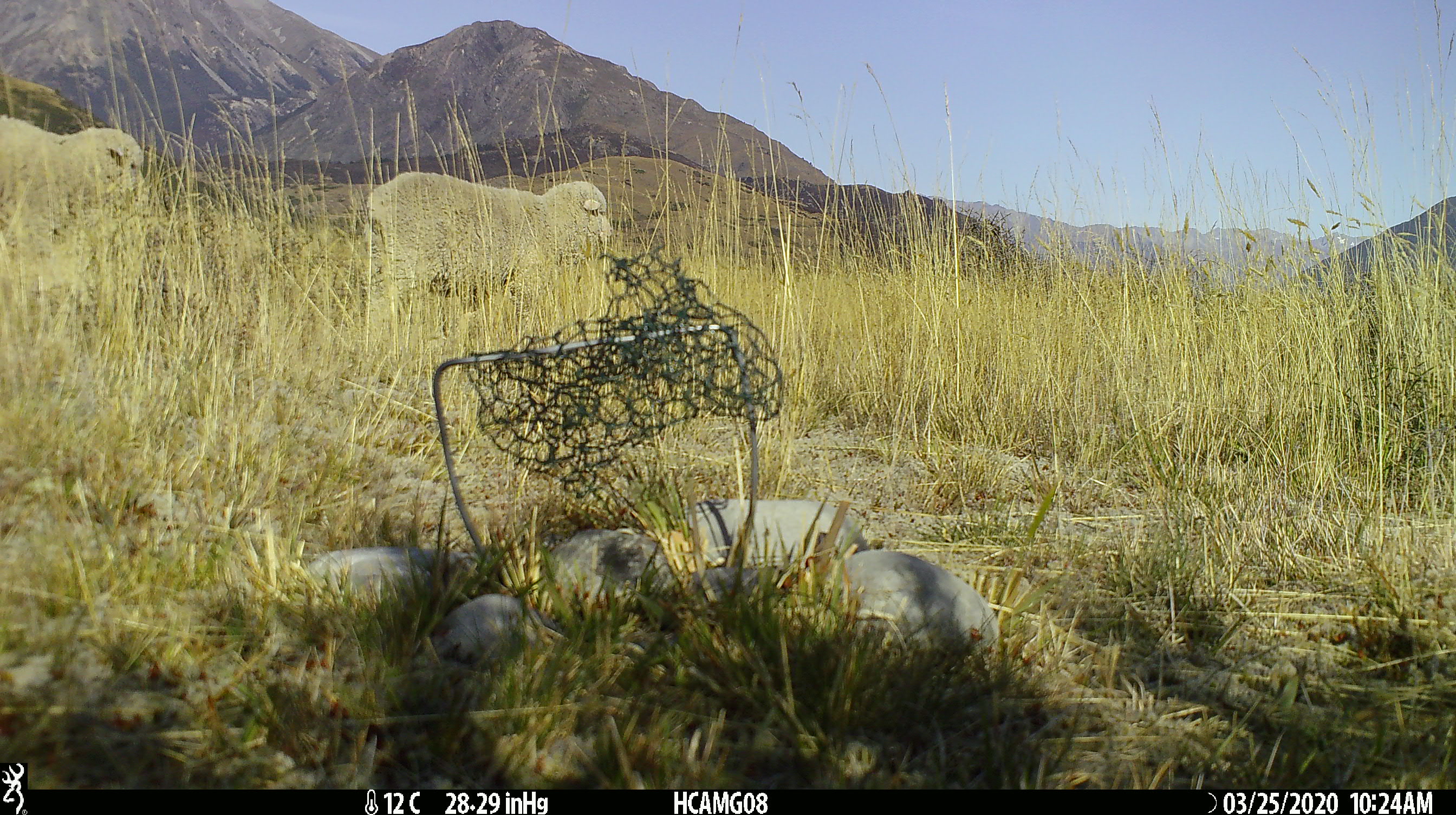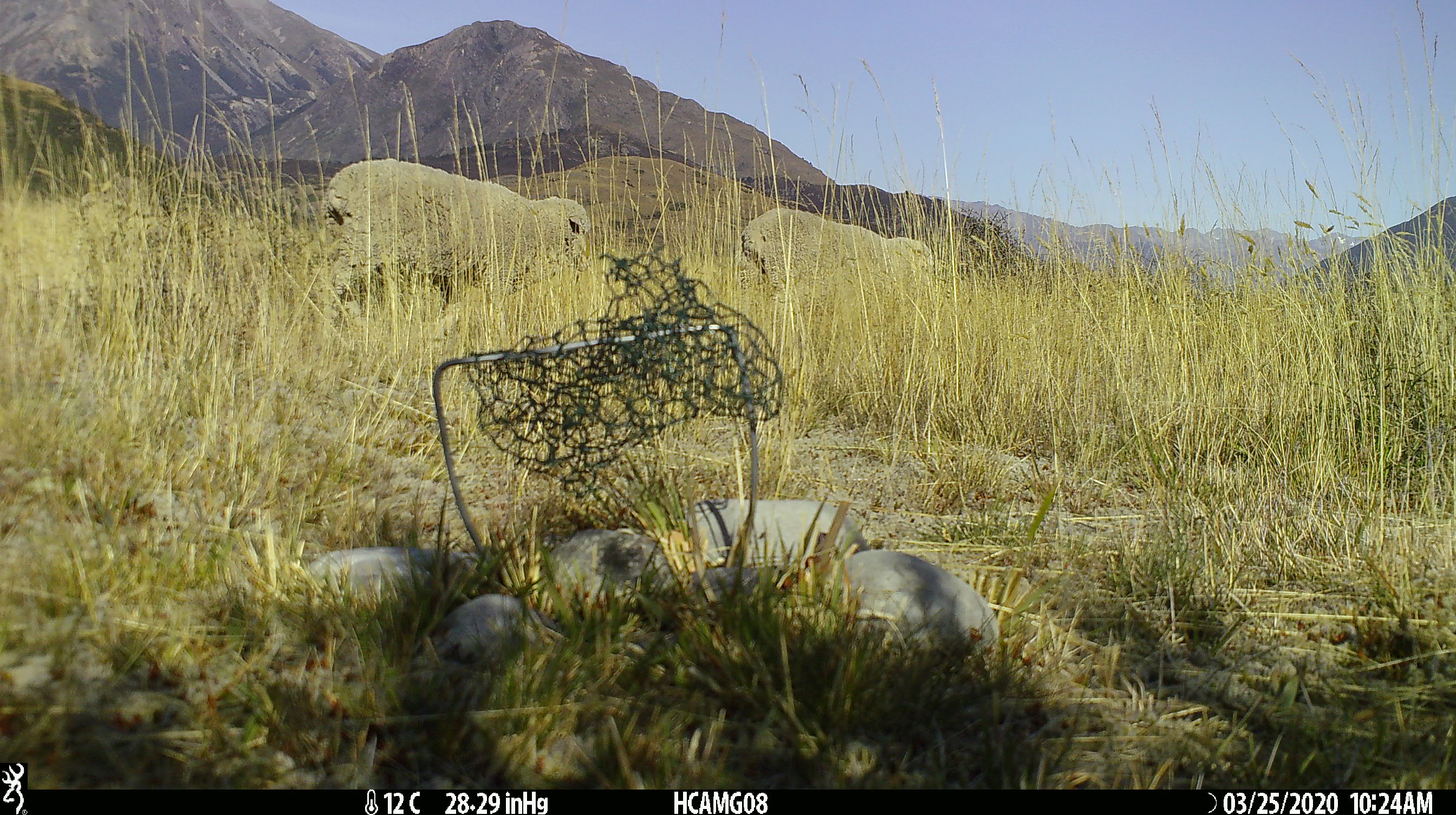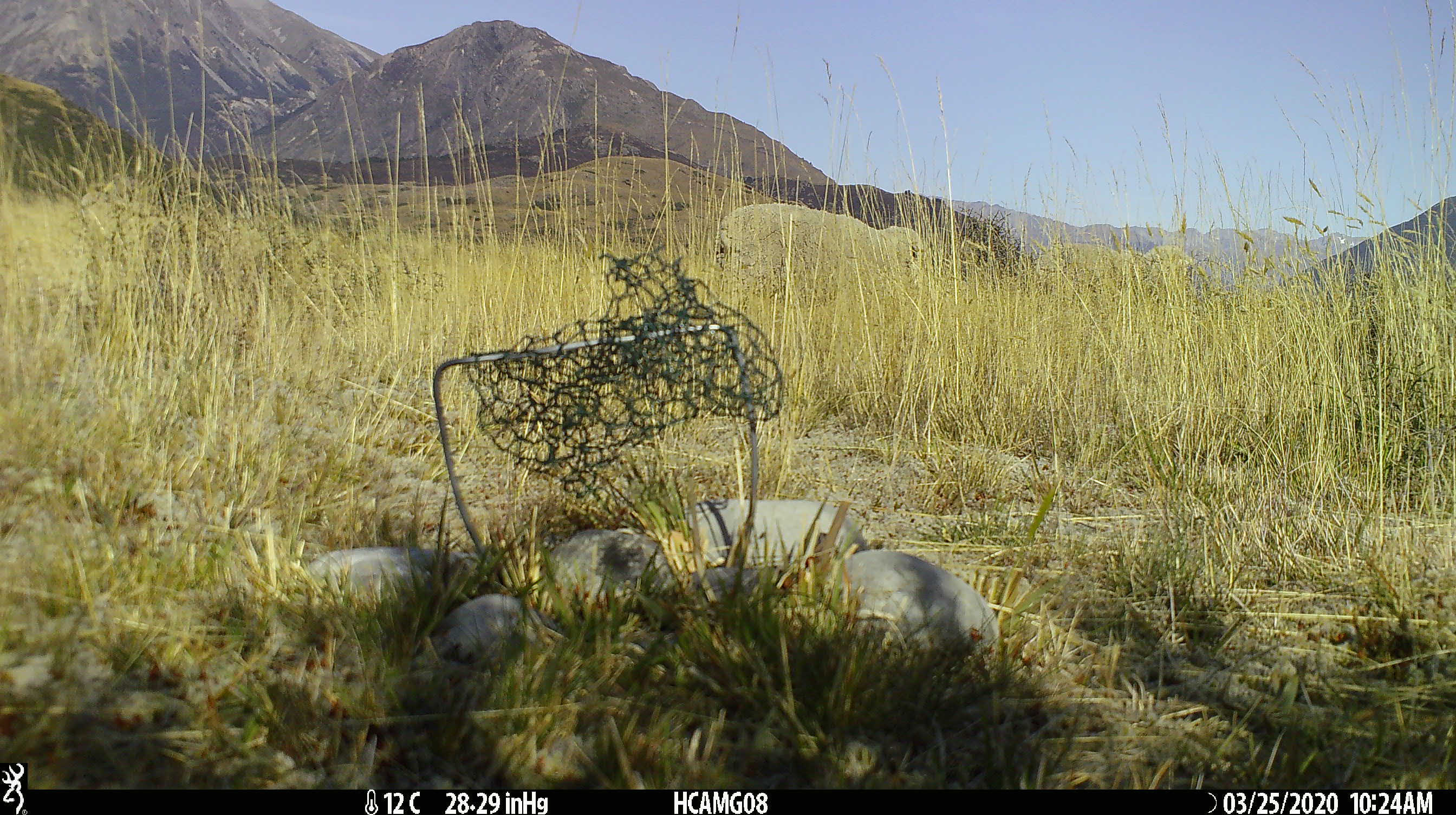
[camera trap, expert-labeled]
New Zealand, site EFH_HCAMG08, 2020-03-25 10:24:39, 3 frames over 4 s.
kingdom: Animalia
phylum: Chordata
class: Mammalia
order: Artiodactyla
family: Bovidae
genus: Ovis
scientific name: Ovis aries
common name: domestic sheep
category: sheep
Sheep (domestic sheep) (Ovis aries).